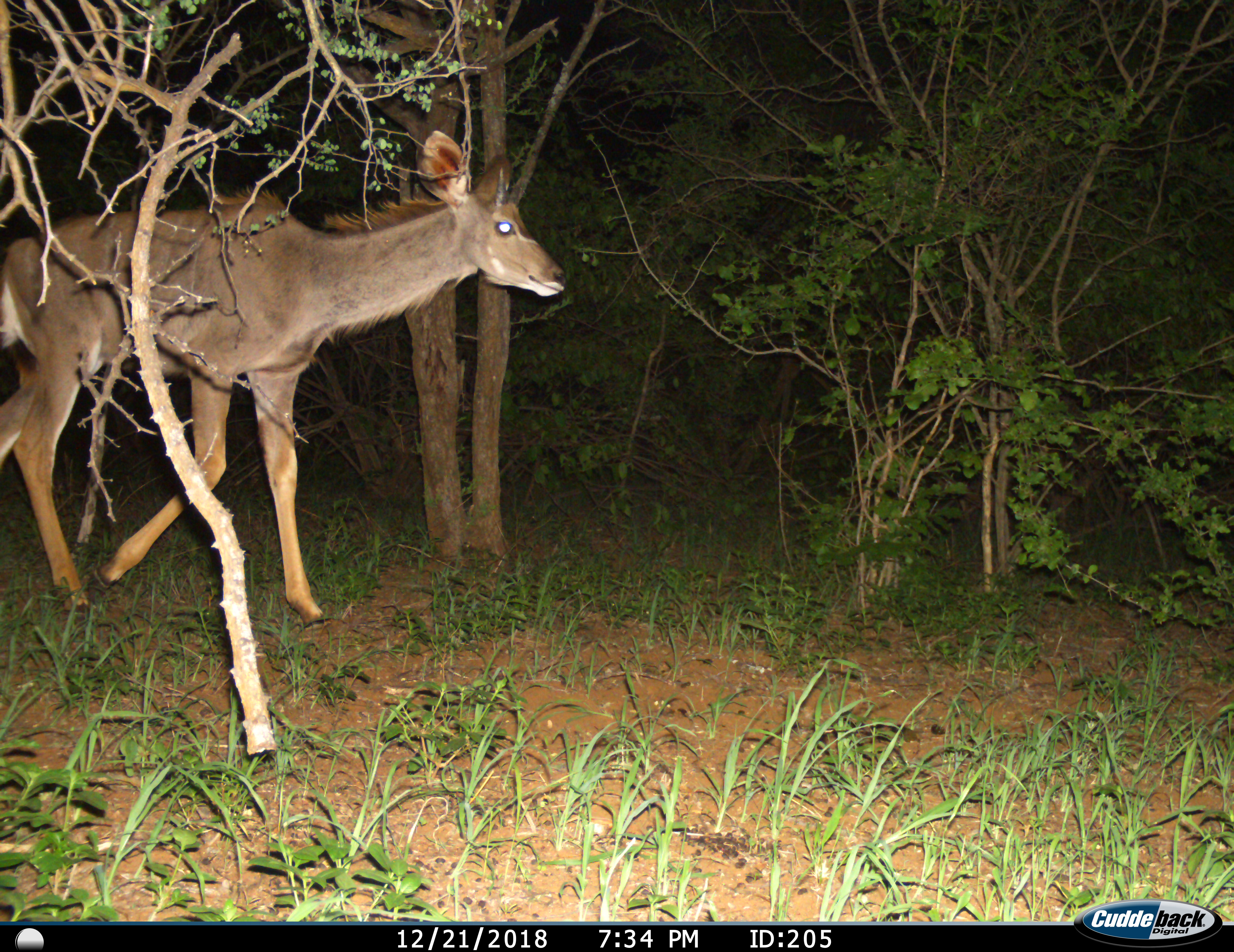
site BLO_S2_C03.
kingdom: Animalia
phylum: Chordata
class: Mammalia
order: Artiodactyla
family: Bovidae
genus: Tragelaphus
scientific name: Tragelaphus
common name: kudu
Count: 1.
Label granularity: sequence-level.